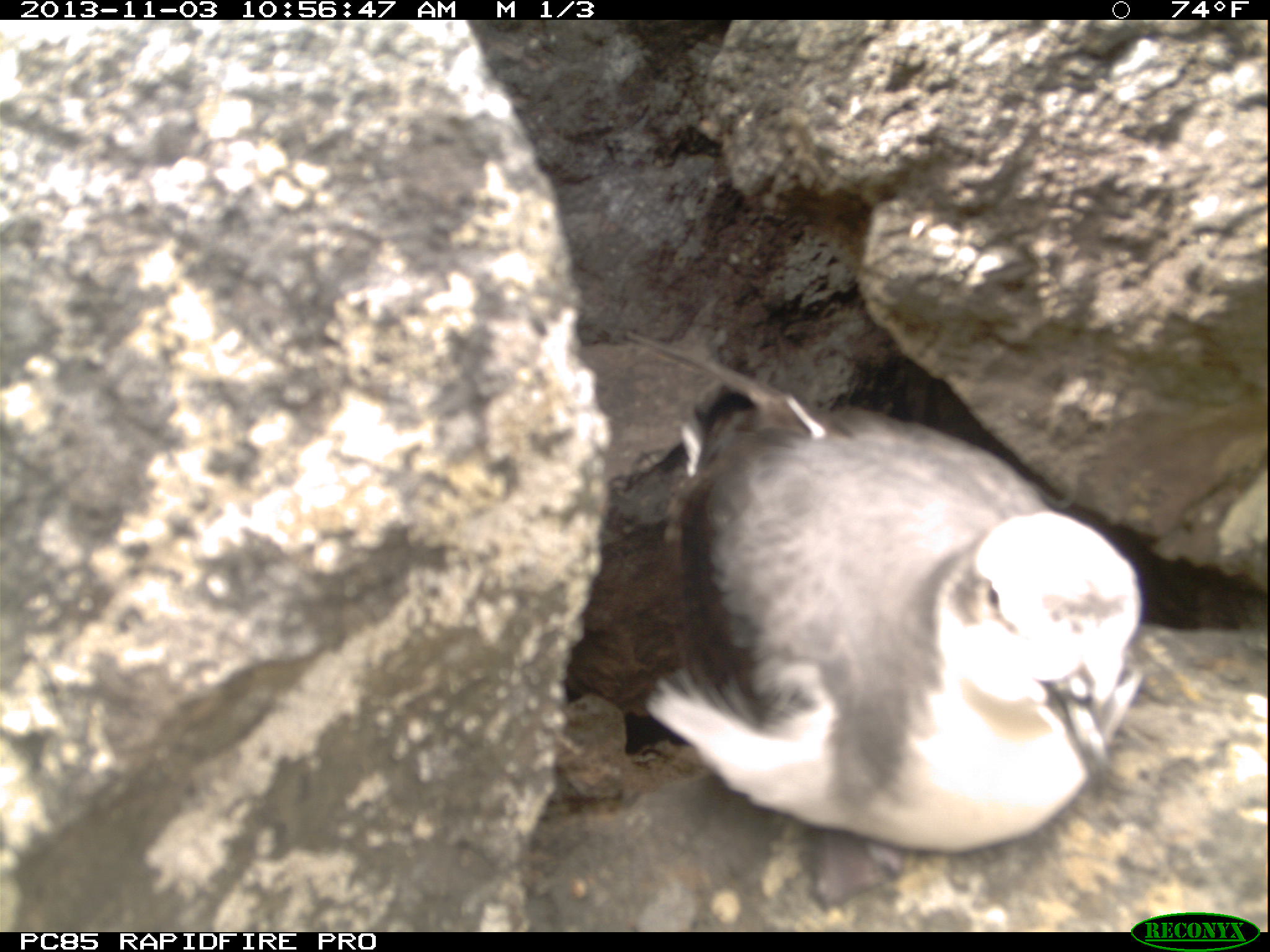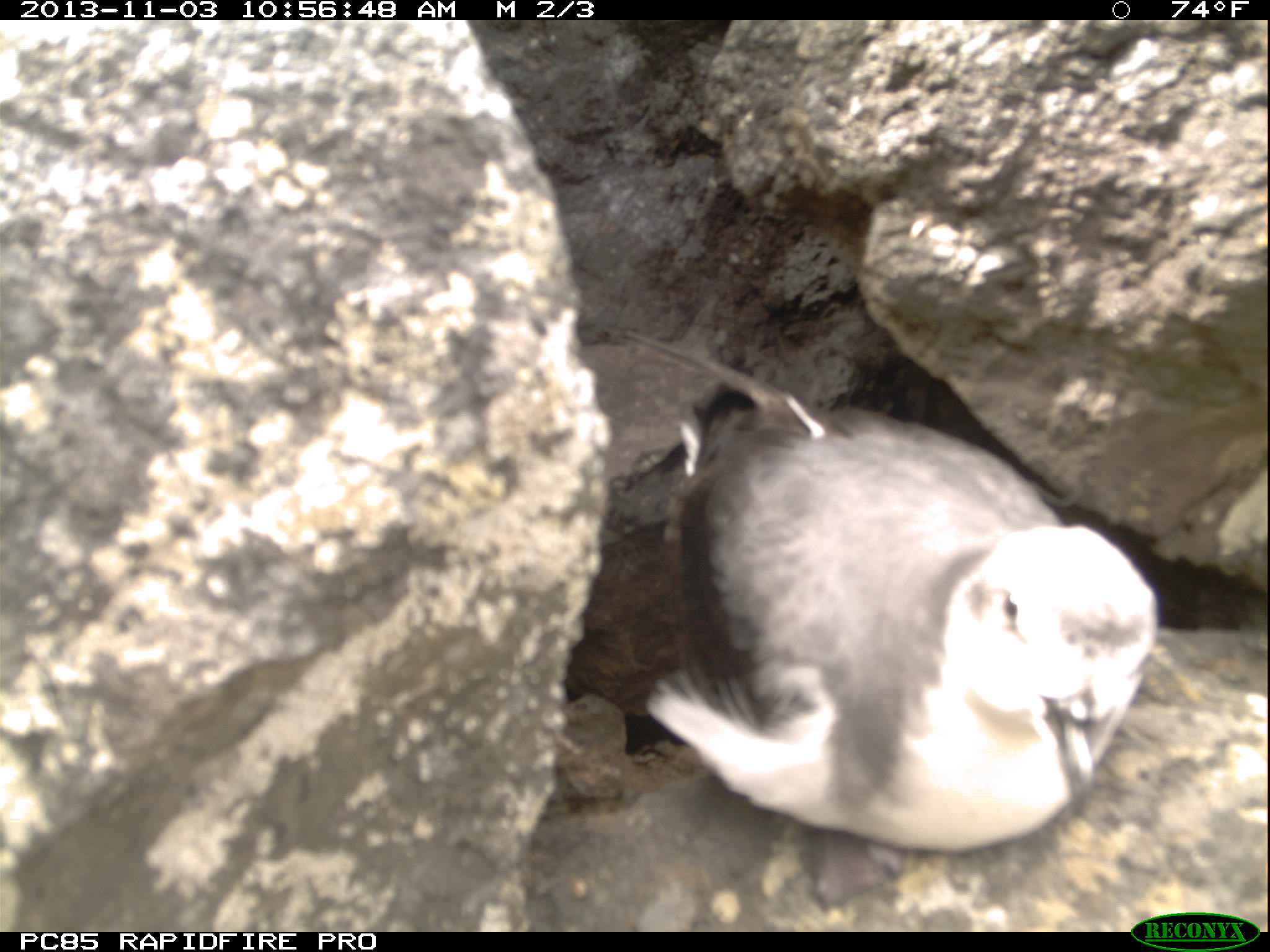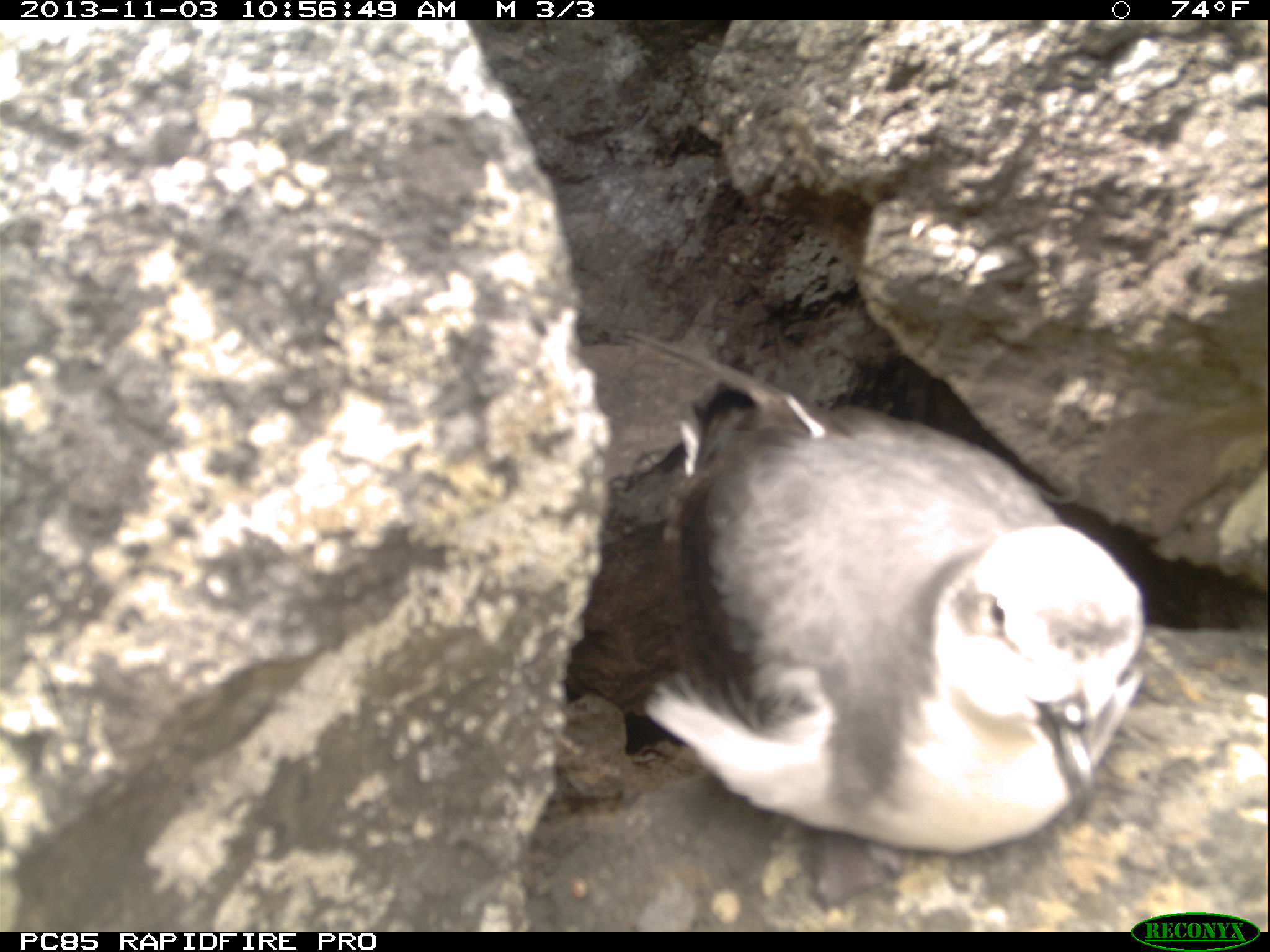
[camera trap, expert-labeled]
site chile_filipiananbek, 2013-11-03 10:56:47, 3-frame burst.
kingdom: Animalia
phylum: Chordata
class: Aves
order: Procellariiformes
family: Procellariidae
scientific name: Procellariidae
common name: petrel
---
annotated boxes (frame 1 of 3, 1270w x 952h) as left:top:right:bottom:
petrel: 638:393:1148:857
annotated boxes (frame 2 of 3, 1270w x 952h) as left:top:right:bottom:
petrel: 641:396:1162:866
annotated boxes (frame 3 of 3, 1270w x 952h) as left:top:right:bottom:
petrel: 627:400:1152:868